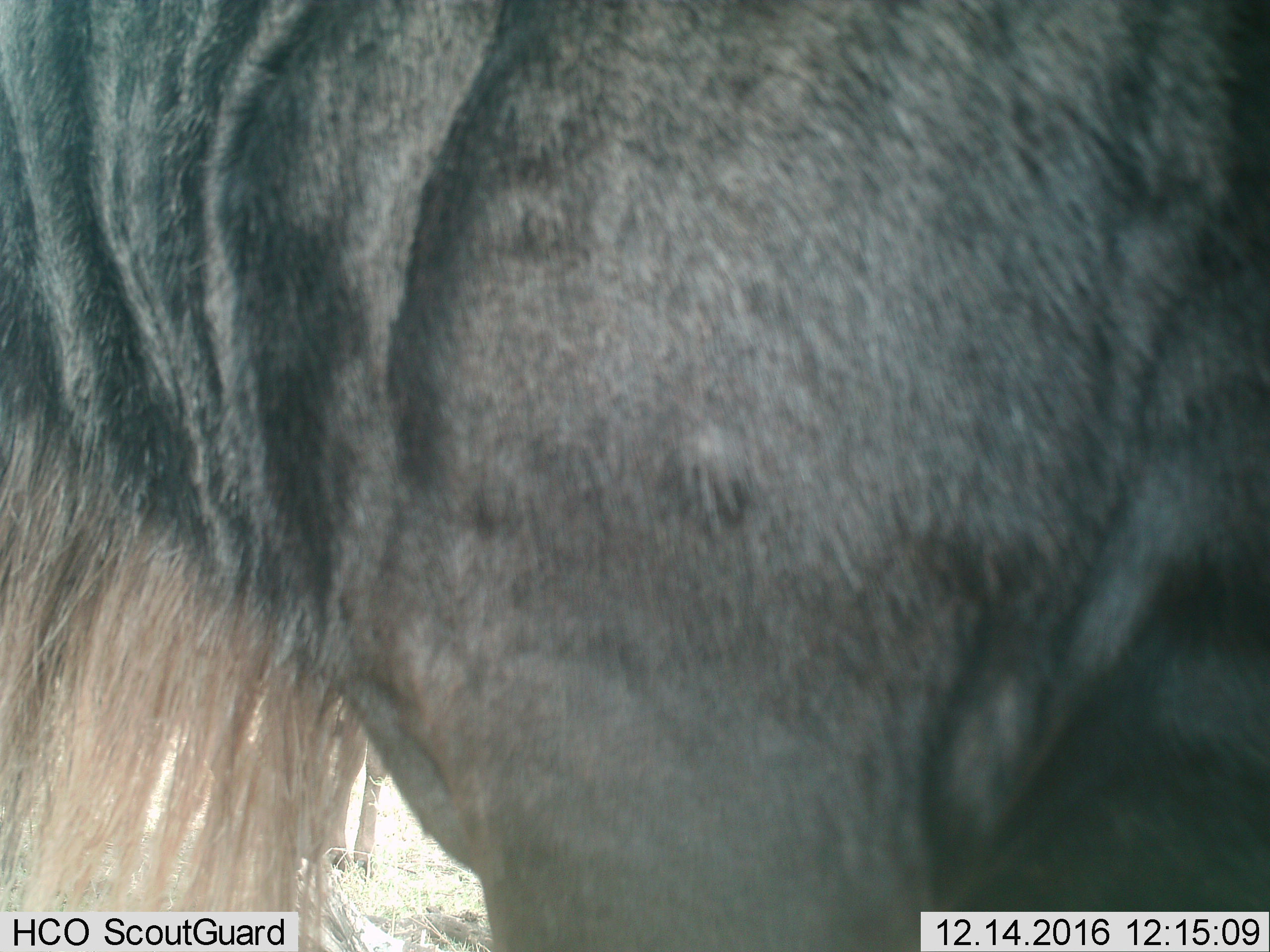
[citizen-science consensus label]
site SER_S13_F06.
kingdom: Animalia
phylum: Chordata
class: Mammalia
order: Artiodactyla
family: Bovidae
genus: Connochaetes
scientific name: Connochaetes taurinus taurinus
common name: blue wildebeest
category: wildebeestblue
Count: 1.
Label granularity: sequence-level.